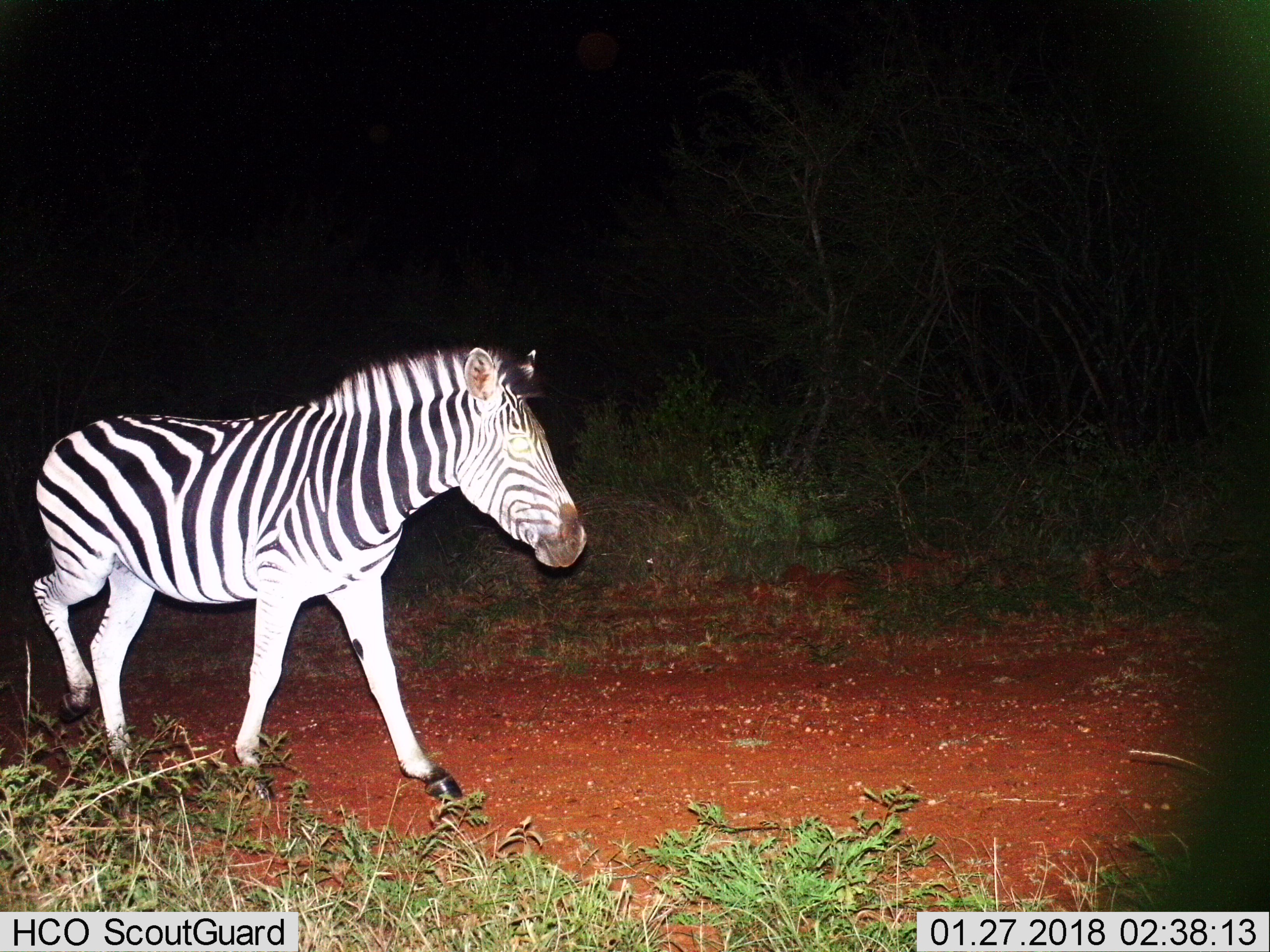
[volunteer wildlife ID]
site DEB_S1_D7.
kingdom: Animalia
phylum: Chordata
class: Mammalia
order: Perissodactyla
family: Equidae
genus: Equus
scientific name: Equus quagga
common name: plains zebra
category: zebraplains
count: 1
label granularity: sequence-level